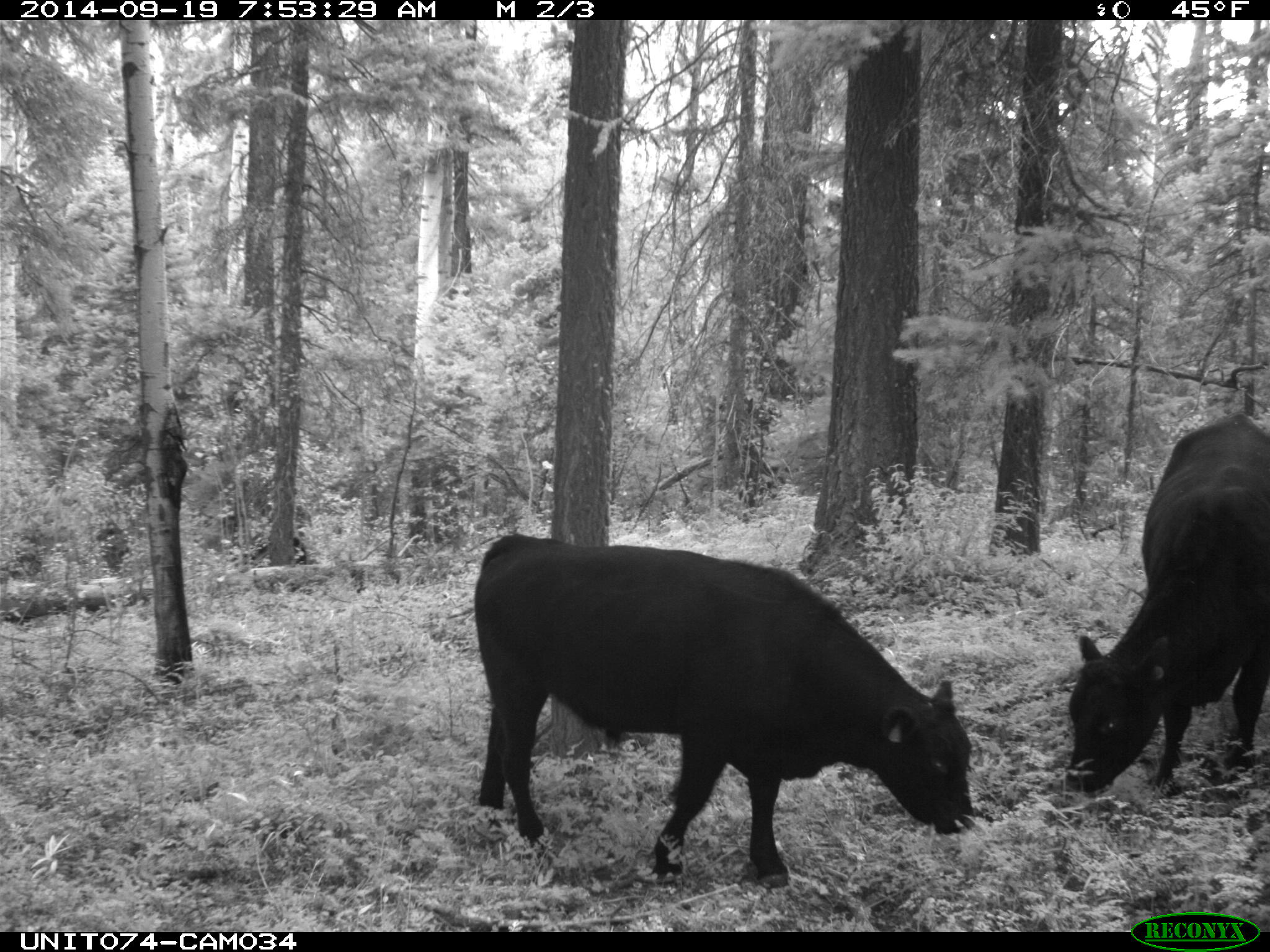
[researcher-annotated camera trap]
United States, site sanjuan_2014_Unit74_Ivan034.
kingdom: Animalia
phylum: Chordata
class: Mammalia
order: Artiodactyla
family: Bovidae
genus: Bos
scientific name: Bos taurus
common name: domestic cow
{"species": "Bos taurus (domestic cow)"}